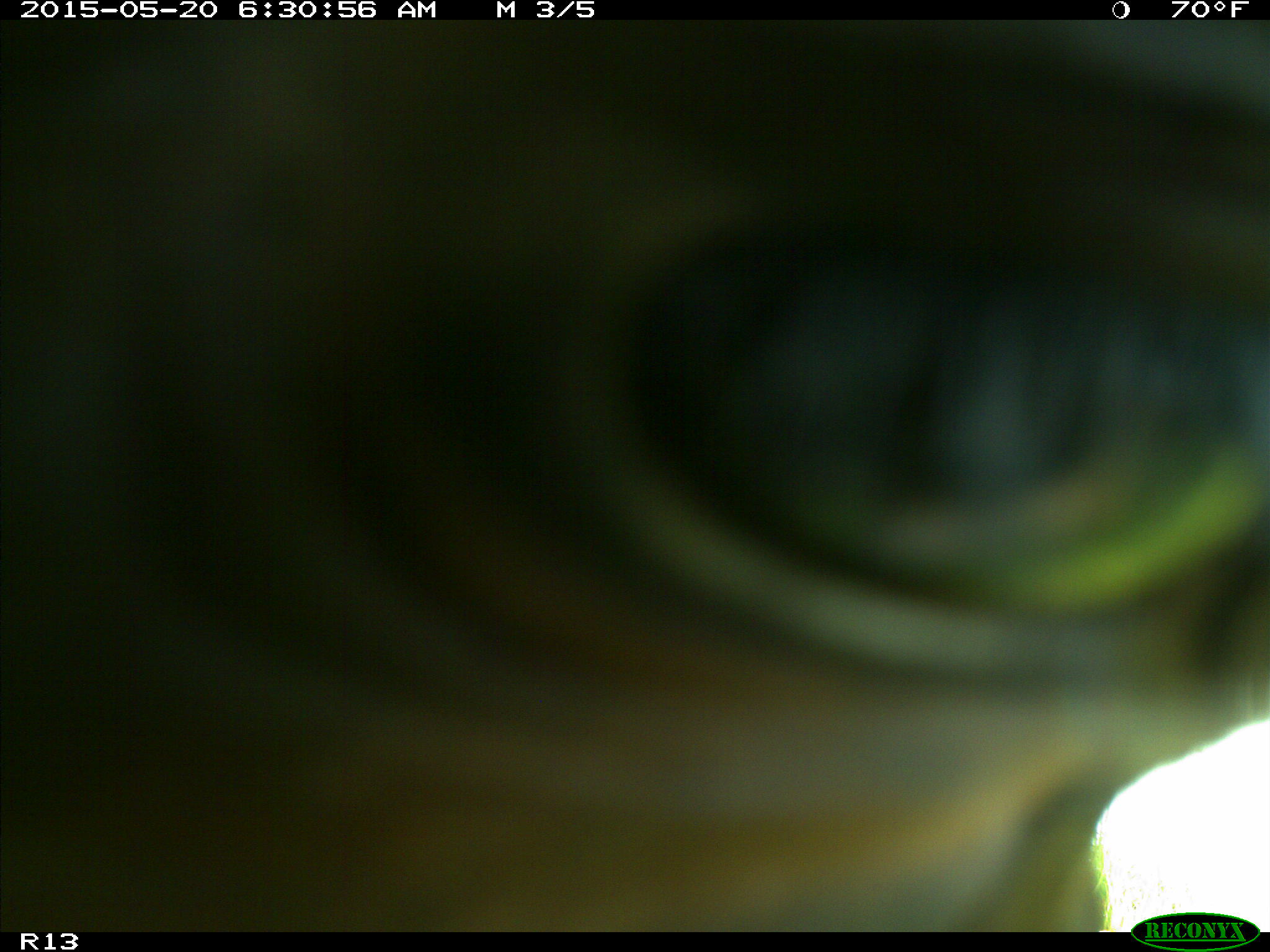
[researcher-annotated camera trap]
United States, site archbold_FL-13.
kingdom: Animalia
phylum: Chordata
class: Mammalia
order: Artiodactyla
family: Bovidae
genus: Bos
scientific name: Bos taurus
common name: domestic cow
Bos taurus (domestic cow).